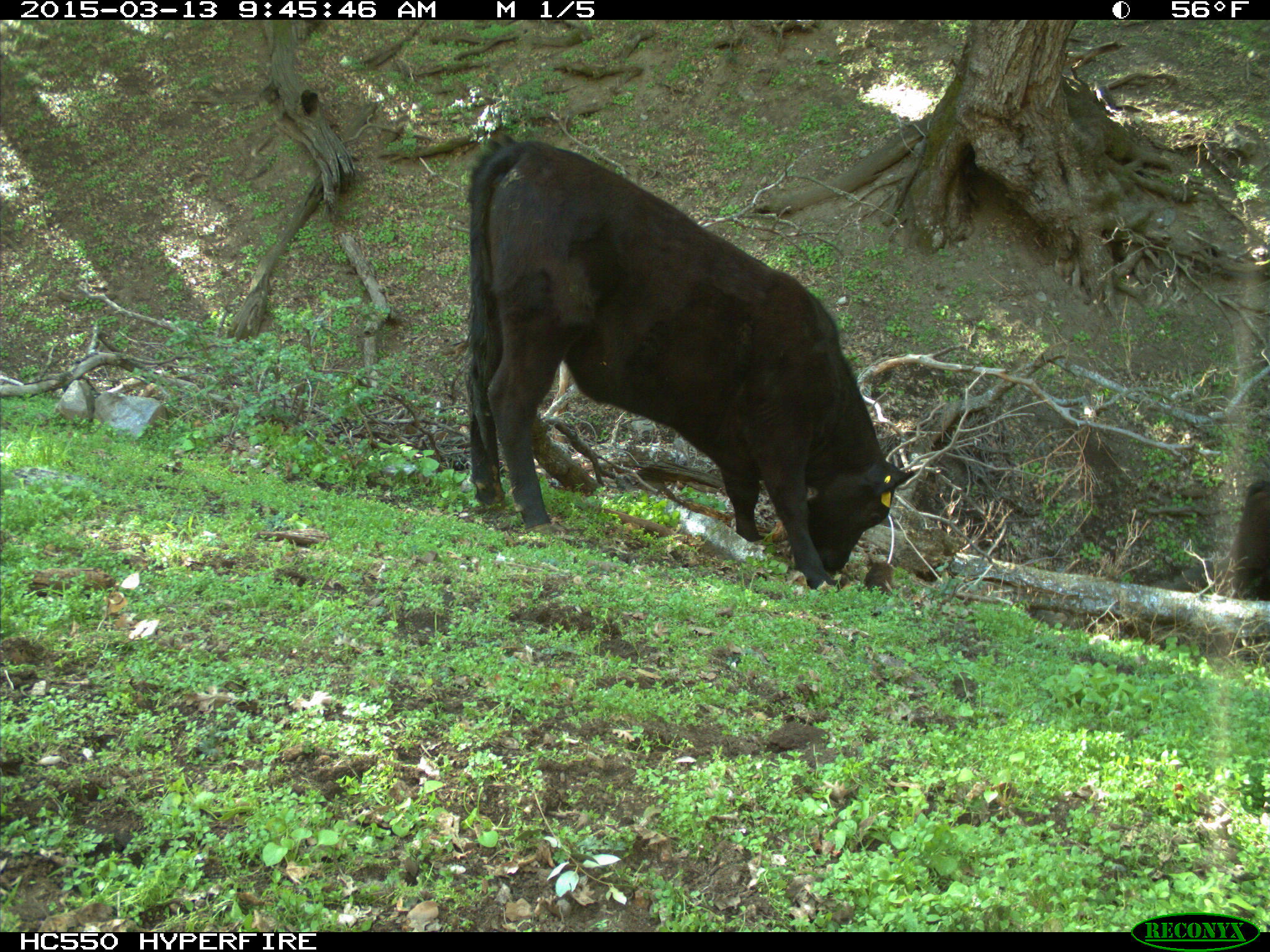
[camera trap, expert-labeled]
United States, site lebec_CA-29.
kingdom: Animalia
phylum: Chordata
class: Mammalia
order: Artiodactyla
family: Bovidae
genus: Bos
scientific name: Bos taurus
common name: domestic cow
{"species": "Bos taurus (domestic cow)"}